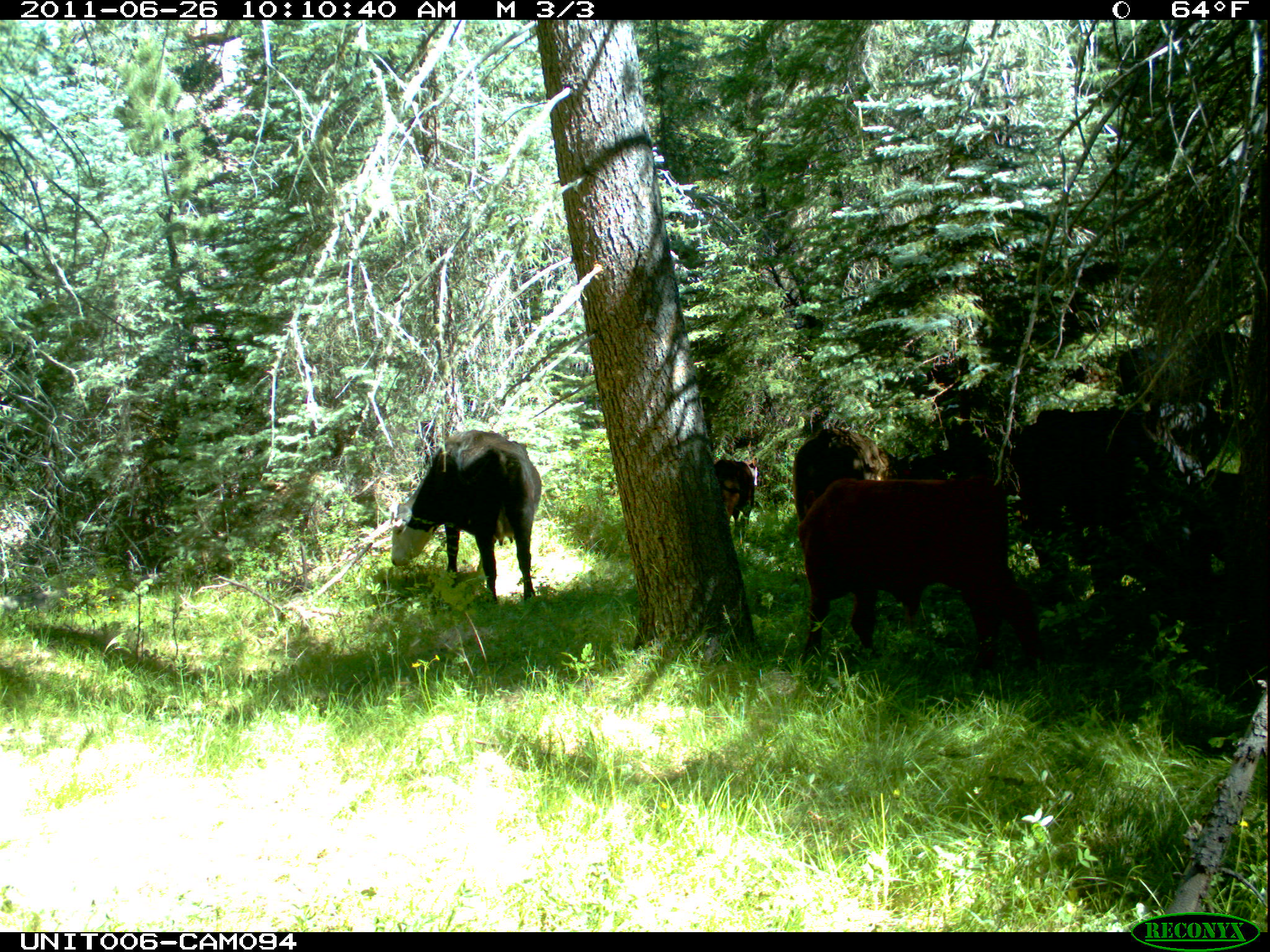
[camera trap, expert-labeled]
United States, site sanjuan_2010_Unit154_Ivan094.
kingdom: Animalia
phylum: Chordata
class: Mammalia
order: Artiodactyla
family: Bovidae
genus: Bos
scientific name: Bos taurus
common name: domestic cow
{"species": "Bos taurus (domestic cow)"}